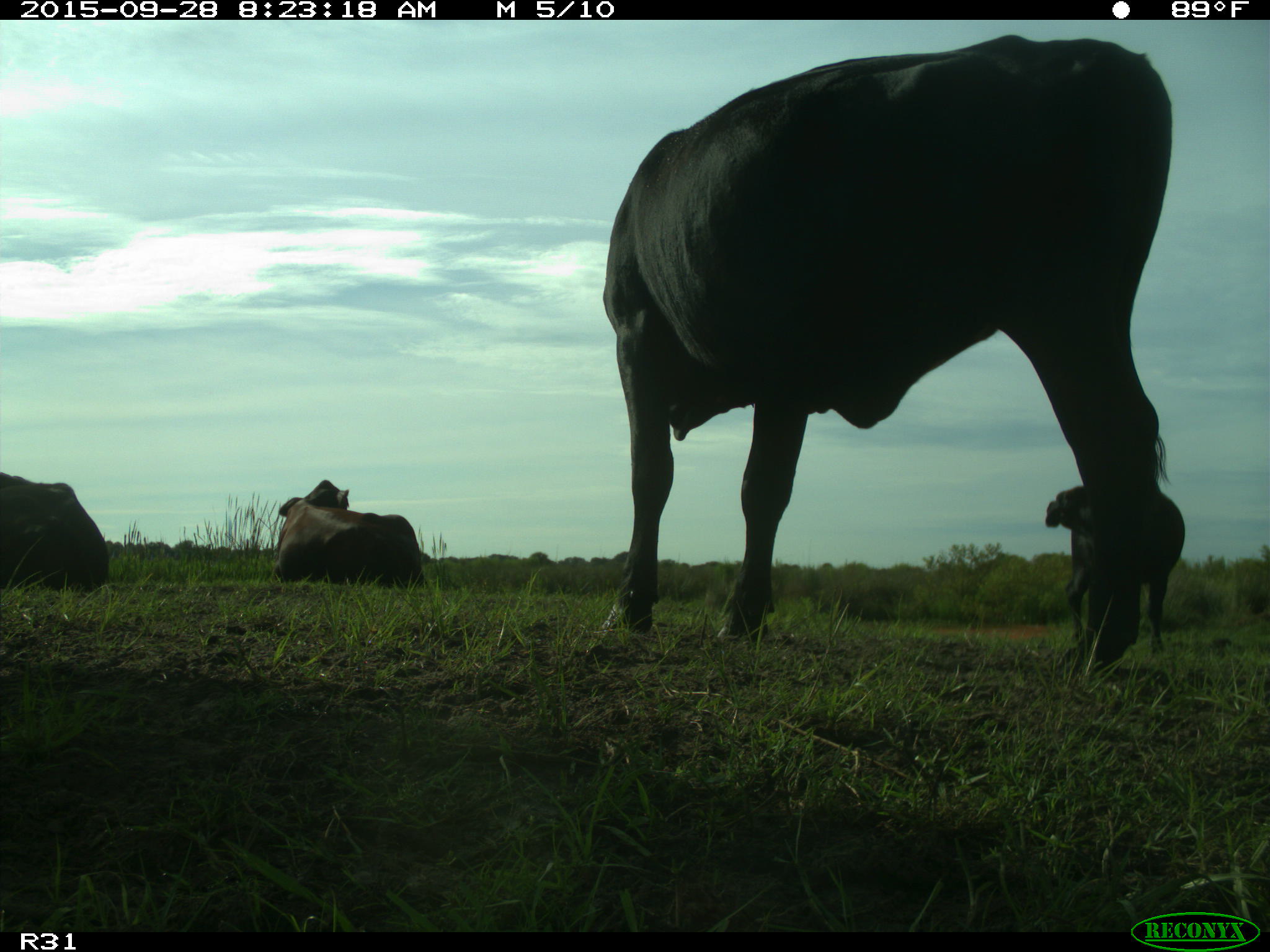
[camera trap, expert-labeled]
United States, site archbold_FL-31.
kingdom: Animalia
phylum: Chordata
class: Mammalia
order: Artiodactyla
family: Bovidae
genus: Bos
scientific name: Bos taurus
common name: domestic cow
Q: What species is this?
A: Bos taurus (domestic cow).